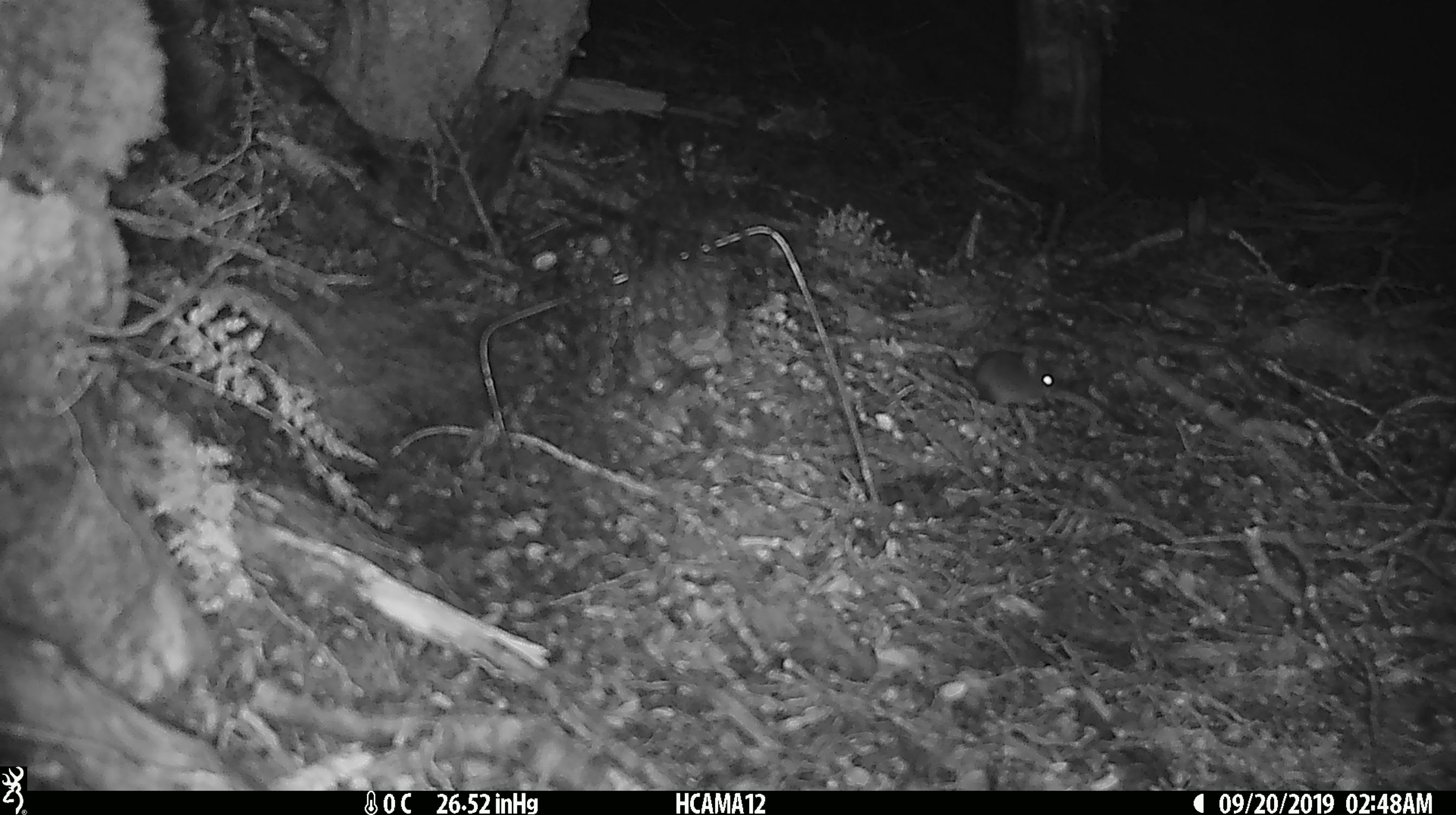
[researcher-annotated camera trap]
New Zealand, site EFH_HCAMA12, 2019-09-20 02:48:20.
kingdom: Animalia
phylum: Chordata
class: Mammalia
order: Rodentia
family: Muridae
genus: Mus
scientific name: Mus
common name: mouse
Mouse (Mus).